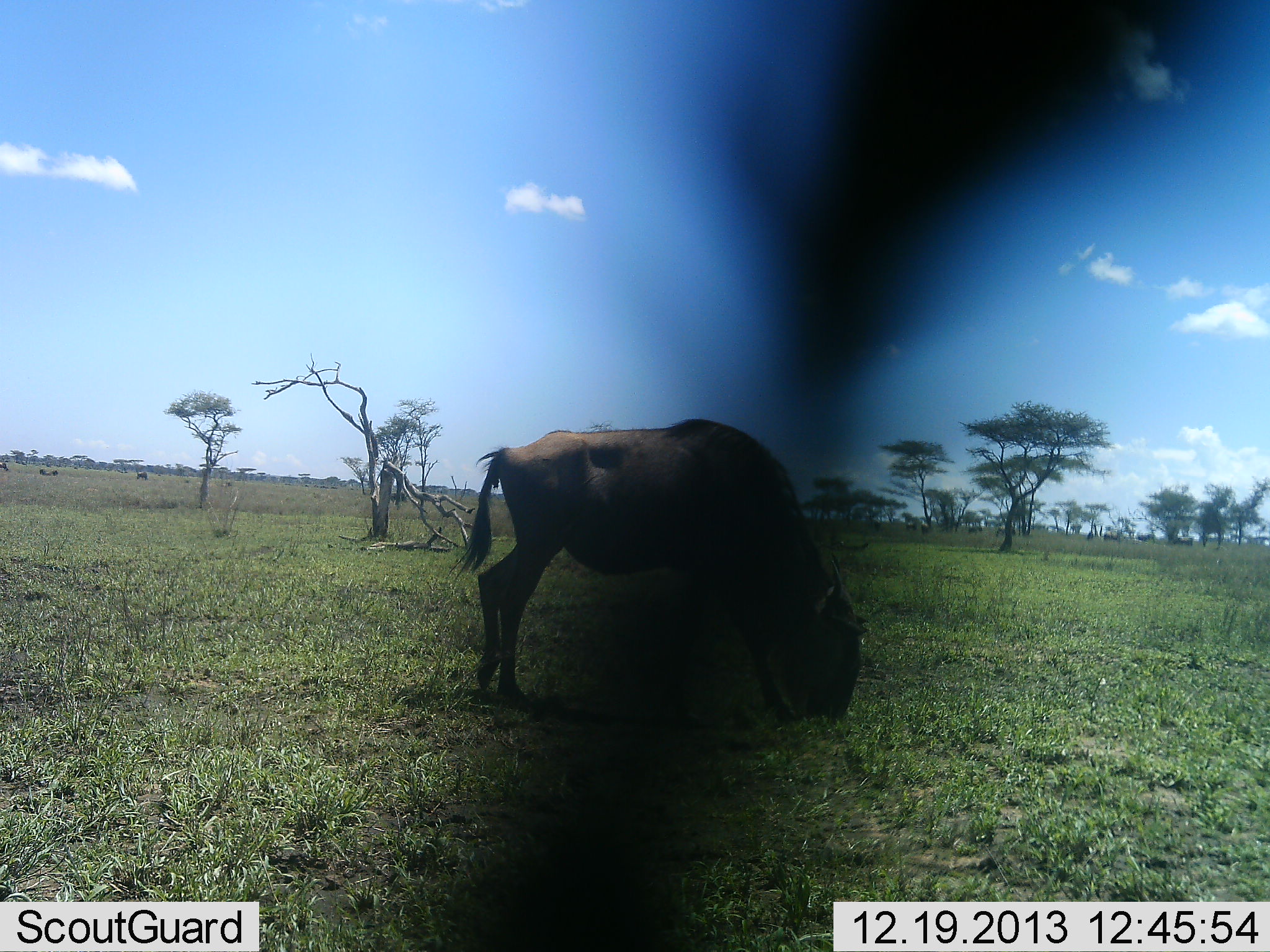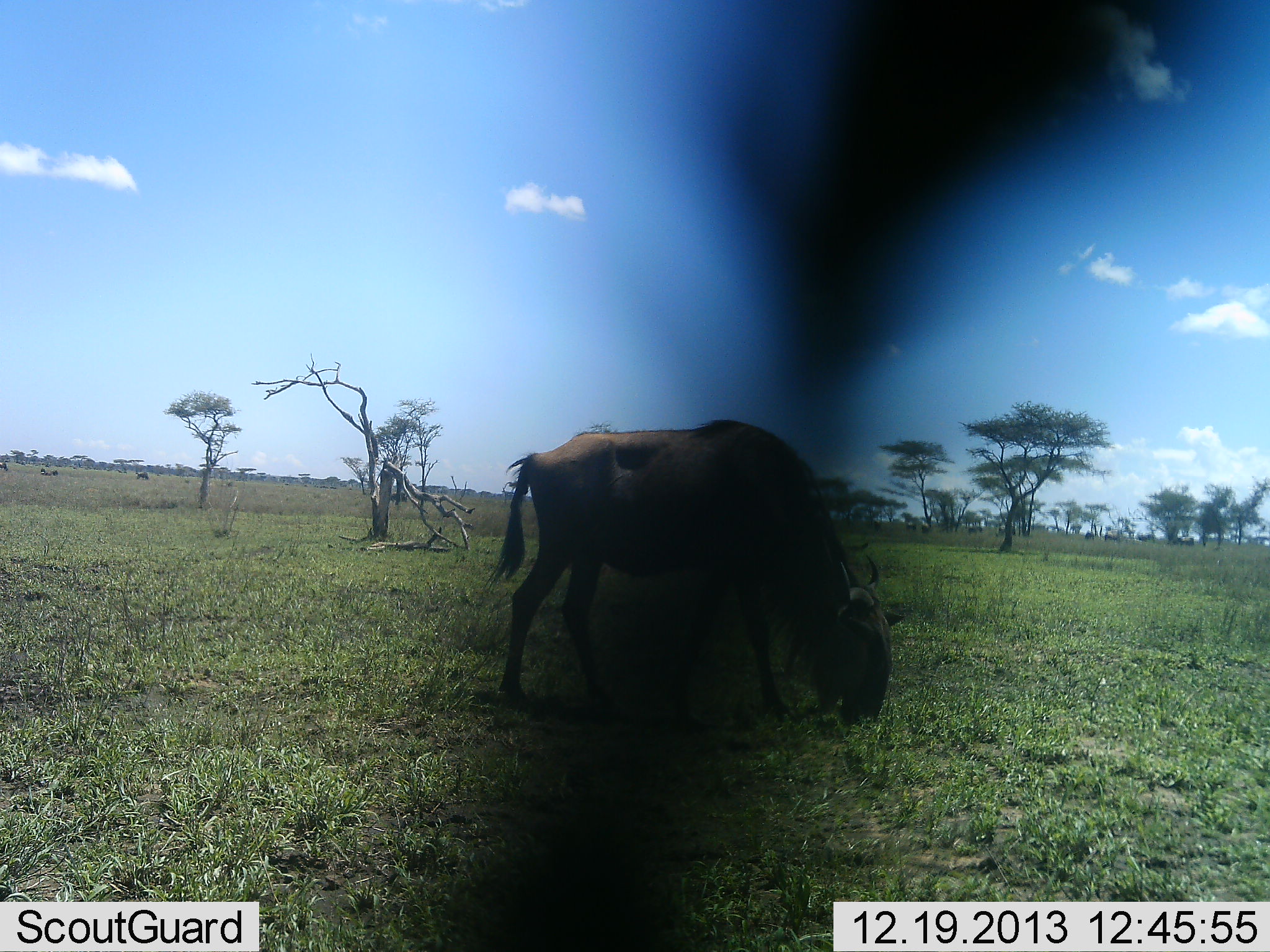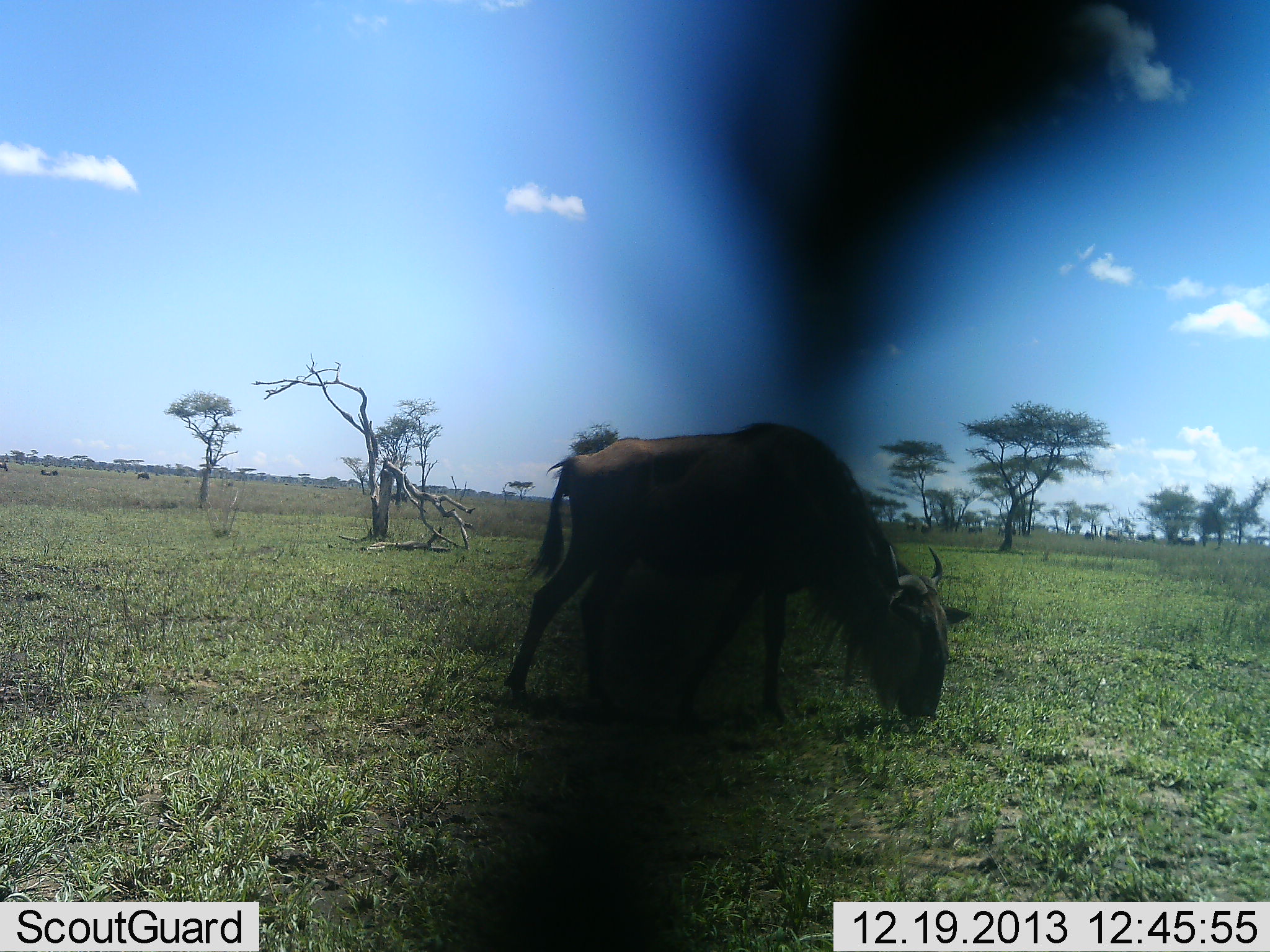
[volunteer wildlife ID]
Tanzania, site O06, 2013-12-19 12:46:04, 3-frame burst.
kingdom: Animalia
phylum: Chordata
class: Mammalia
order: Artiodactyla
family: Bovidae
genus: Connochaetes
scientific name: Connochaetes taurinus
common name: blue wildebeest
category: wildebeest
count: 1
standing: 10%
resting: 0%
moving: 20%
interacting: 0%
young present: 0%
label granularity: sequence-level